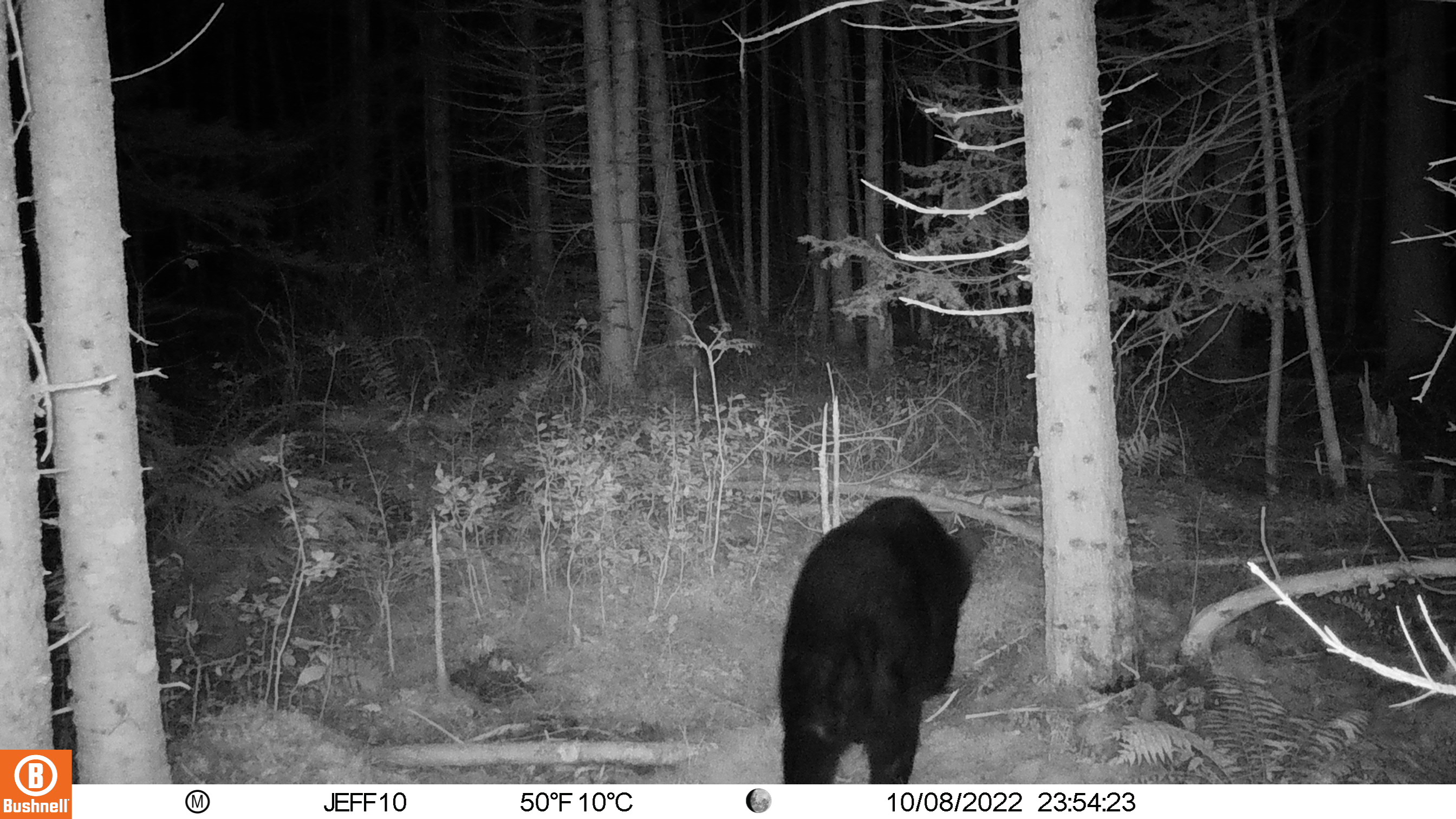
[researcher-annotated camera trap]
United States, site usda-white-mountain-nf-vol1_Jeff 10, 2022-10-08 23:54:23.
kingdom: Animalia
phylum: Chordata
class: Mammalia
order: Carnivora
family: Ursidae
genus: Ursus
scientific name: Ursus americanus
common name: black bear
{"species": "black bear (Ursus americanus)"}